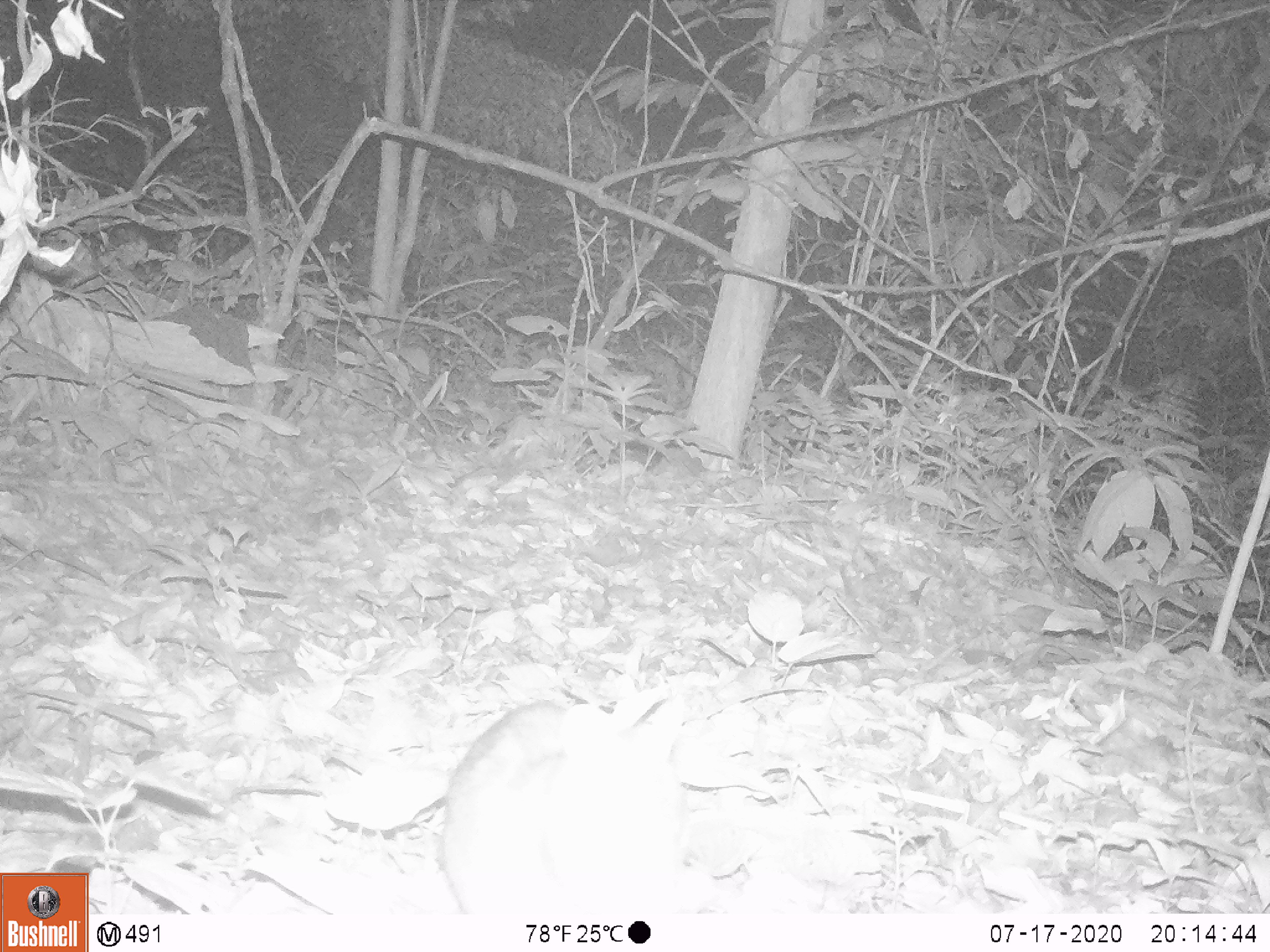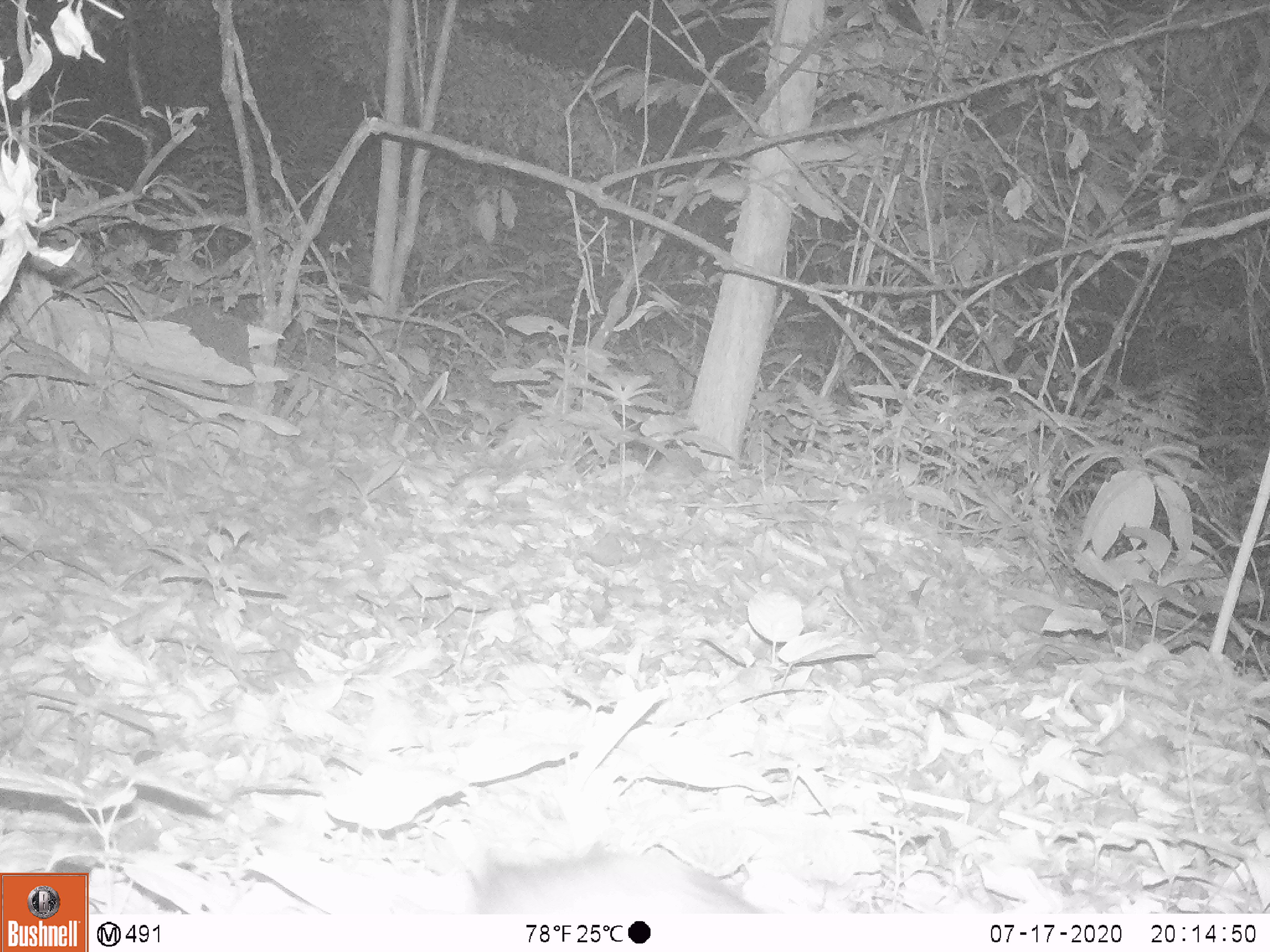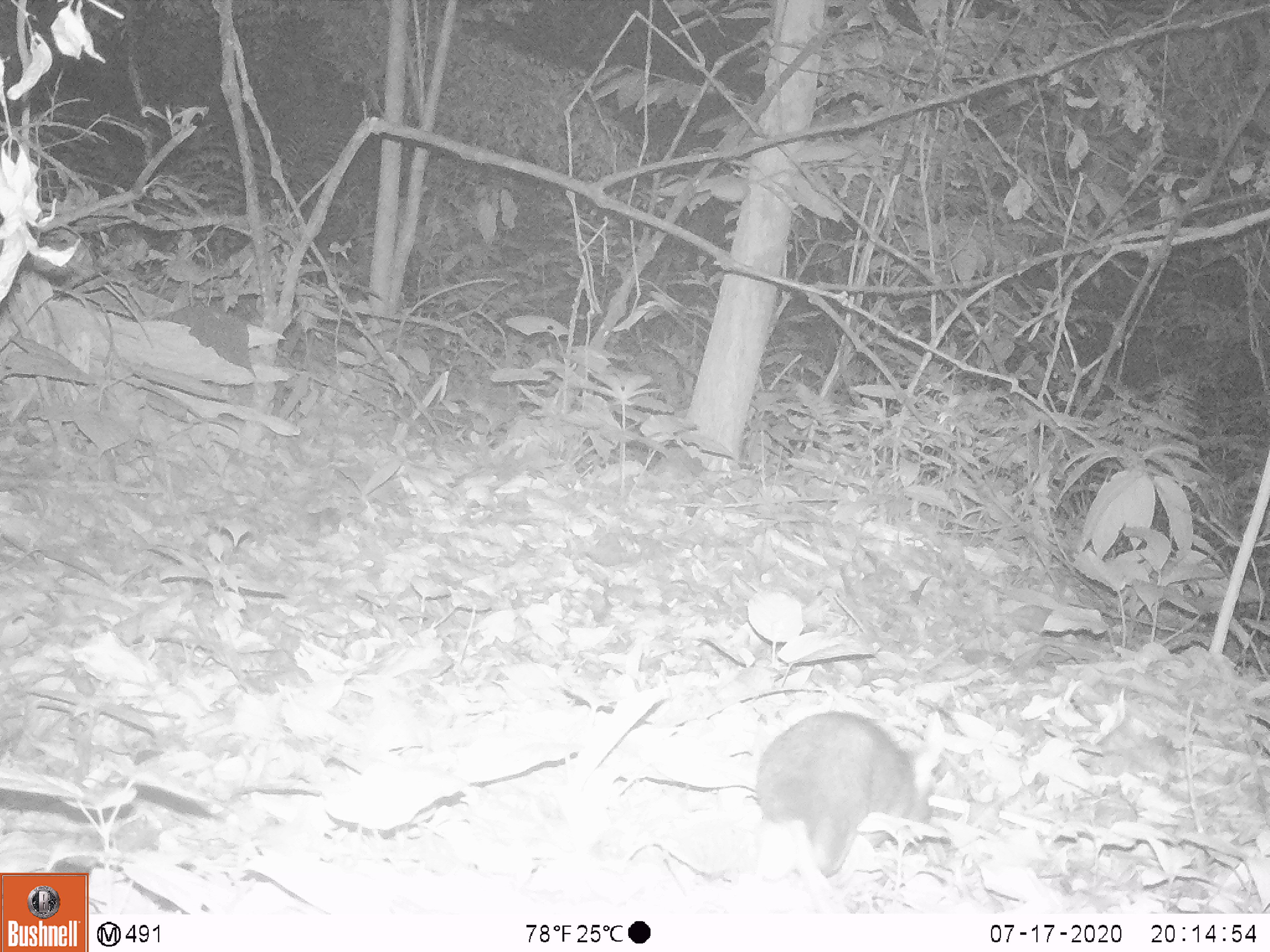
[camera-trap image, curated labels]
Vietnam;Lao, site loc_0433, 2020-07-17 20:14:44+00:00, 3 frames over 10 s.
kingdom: Animalia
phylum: Chordata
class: Mammalia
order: Rodentia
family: Muridae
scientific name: Muridae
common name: old-world mice and rats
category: unidentified murid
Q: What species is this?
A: Unidentified murid (old-world mice and rats) (Muridae).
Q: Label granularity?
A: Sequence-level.